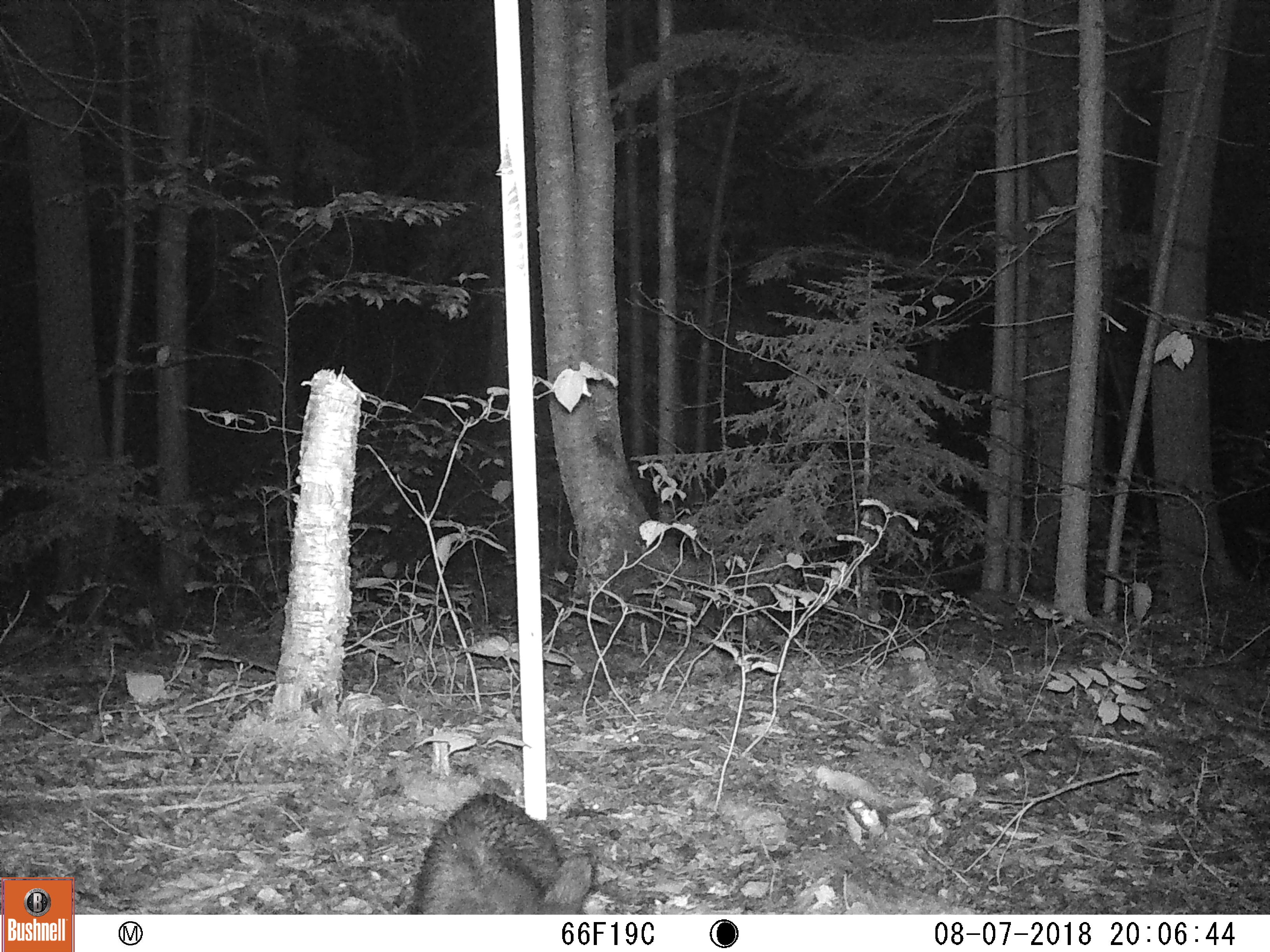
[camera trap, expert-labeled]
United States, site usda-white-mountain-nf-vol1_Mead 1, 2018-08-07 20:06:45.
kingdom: Animalia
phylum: Chordata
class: Mammalia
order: Carnivora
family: Ursidae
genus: Ursus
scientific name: Ursus americanus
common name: black bear